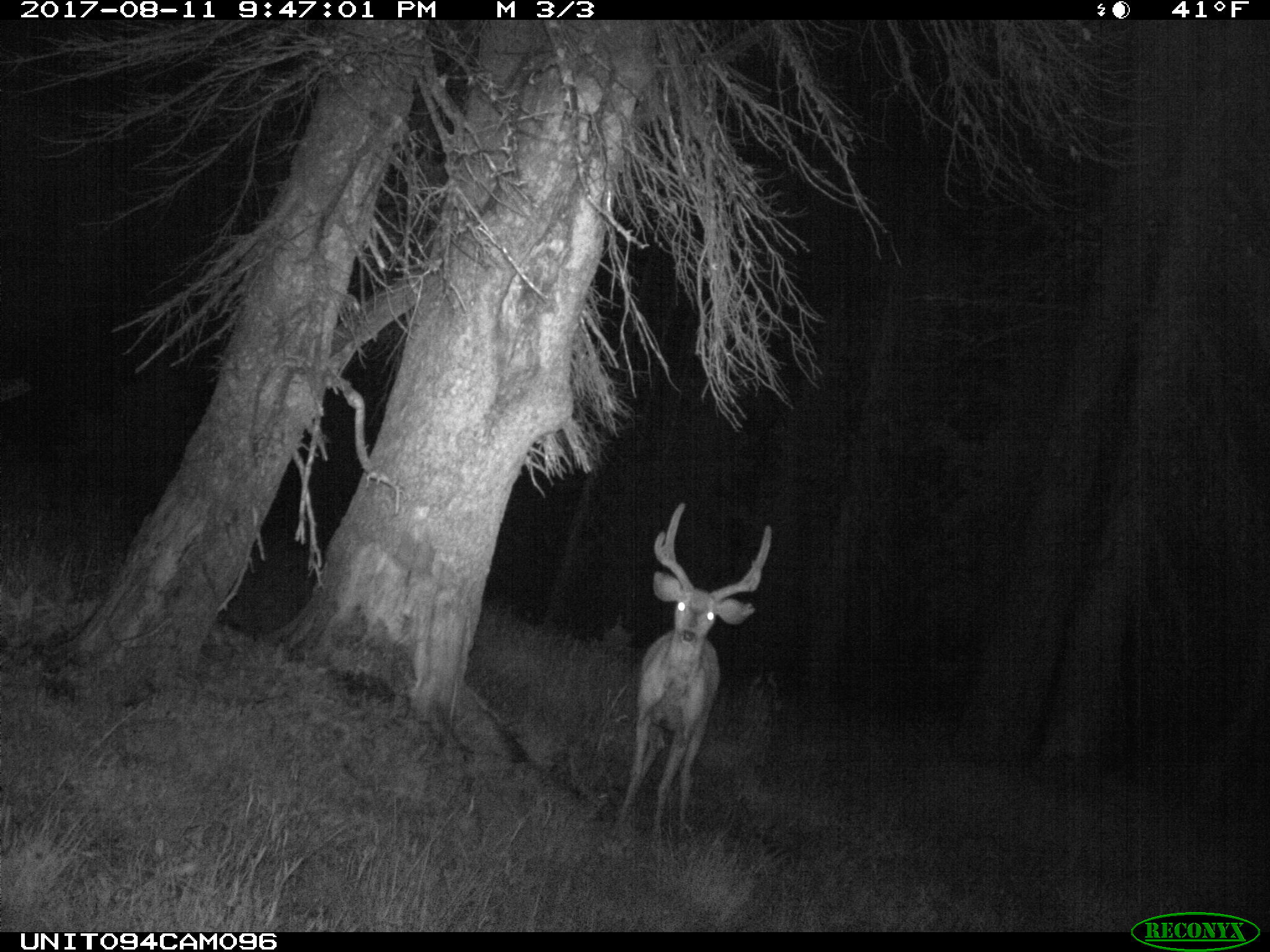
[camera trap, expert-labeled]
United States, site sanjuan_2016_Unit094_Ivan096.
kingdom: Animalia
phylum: Chordata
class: Mammalia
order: Artiodactyla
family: Cervidae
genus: Odocoileus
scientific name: Odocoileus hemionus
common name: mule deer